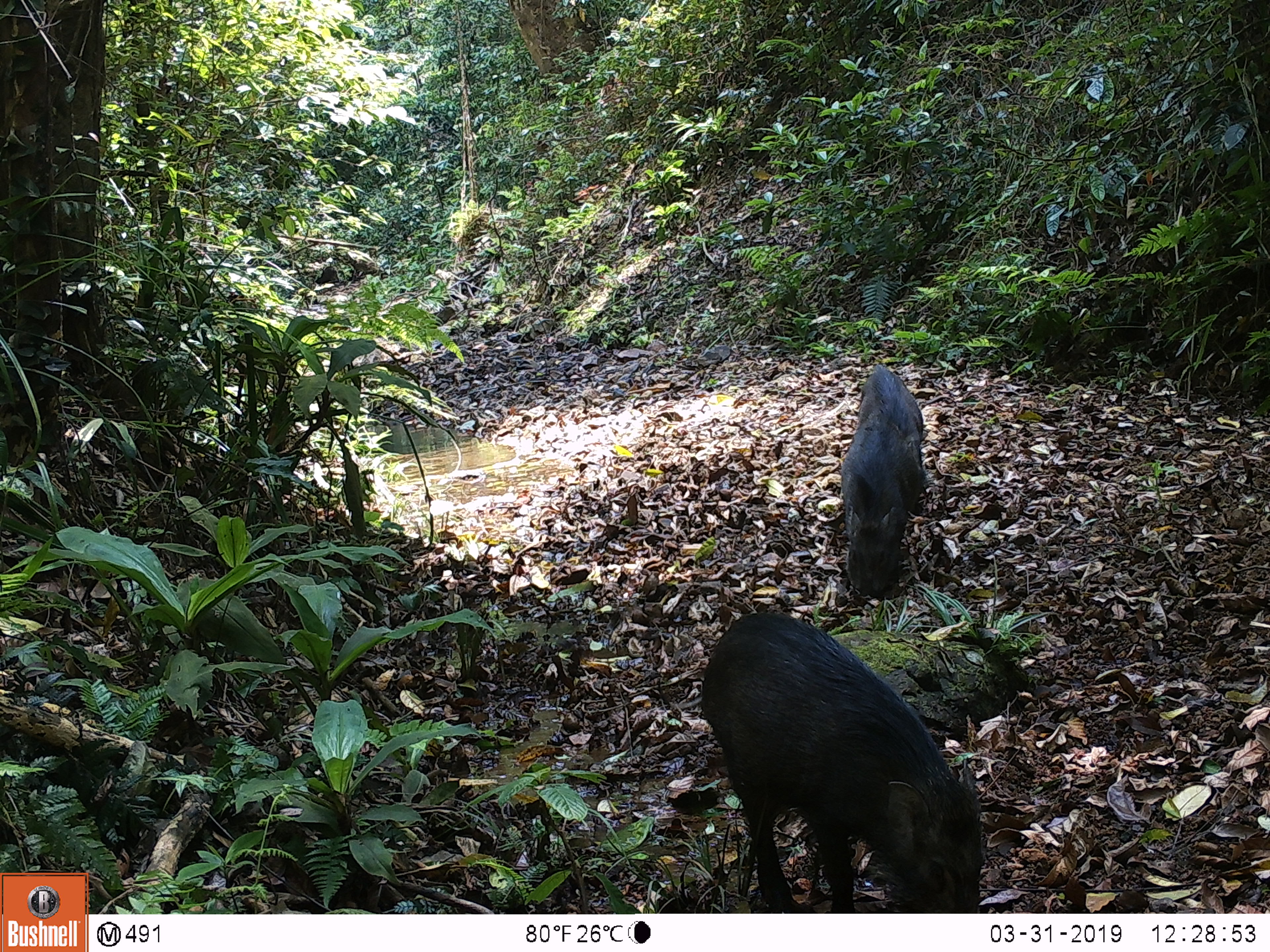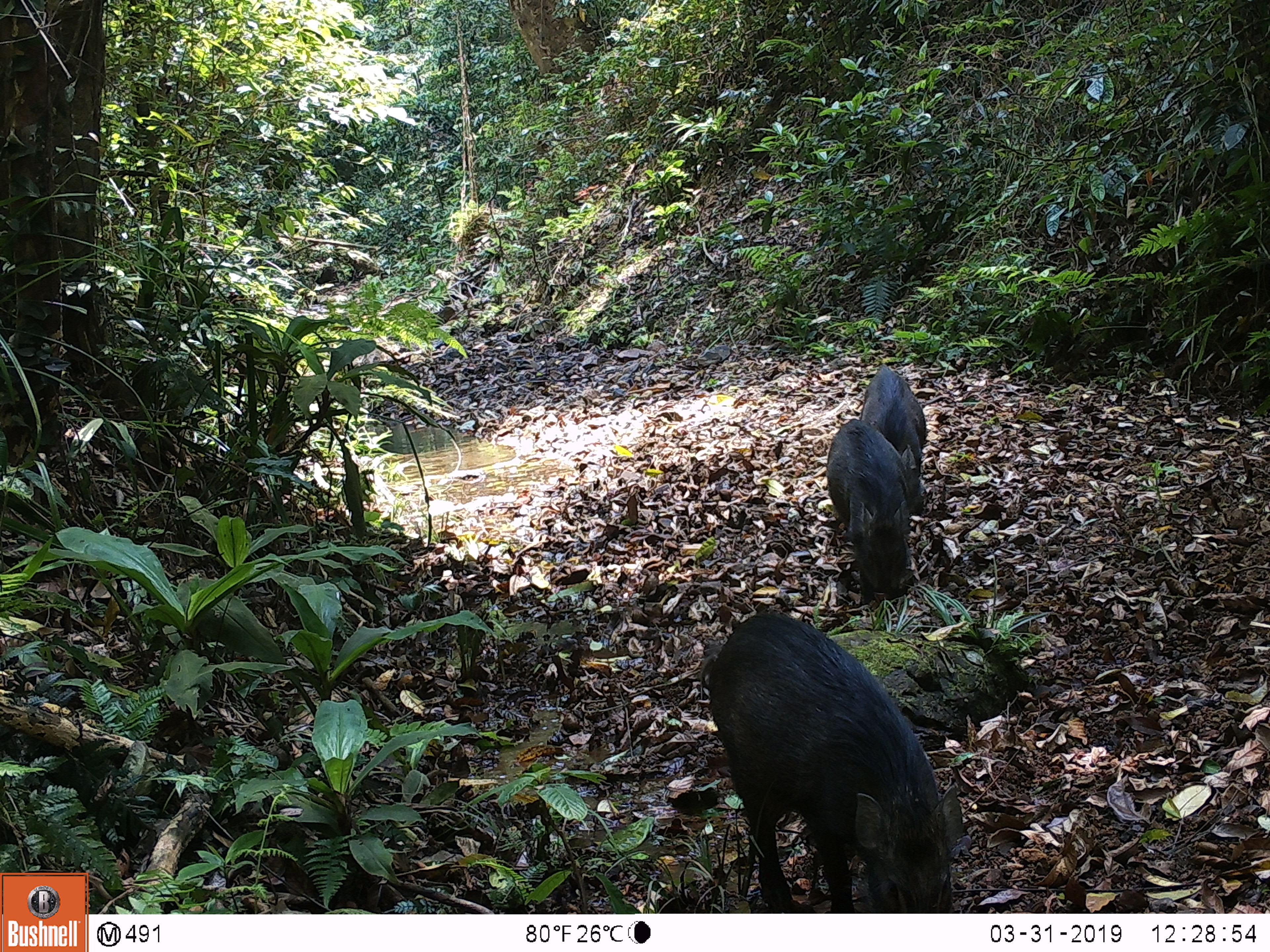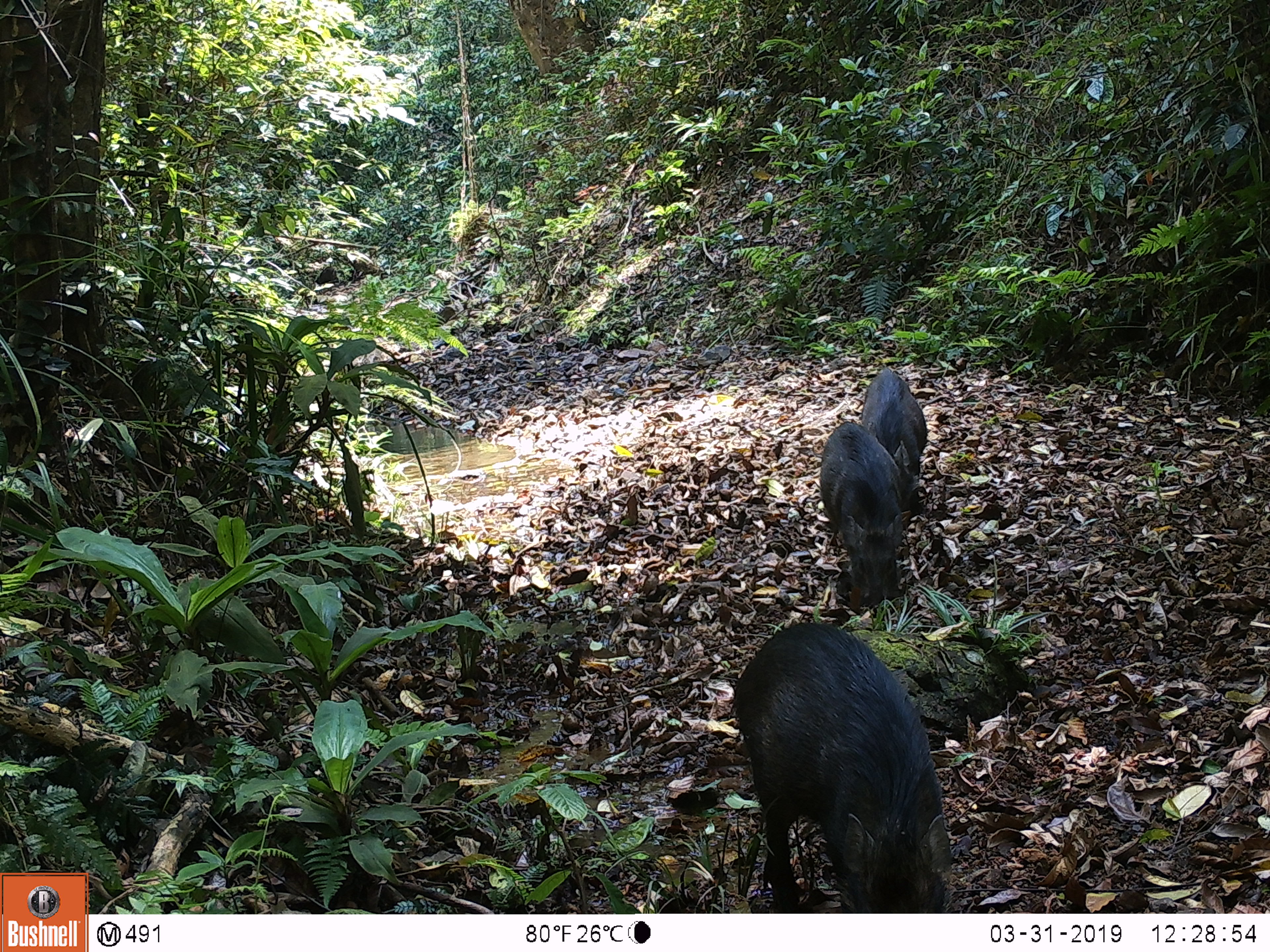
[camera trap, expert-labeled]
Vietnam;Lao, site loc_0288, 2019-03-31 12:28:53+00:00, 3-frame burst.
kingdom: Animalia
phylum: Chordata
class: Mammalia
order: Artiodactyla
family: Suidae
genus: Sus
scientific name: Sus scrofa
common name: eurasian wild pig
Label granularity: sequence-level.